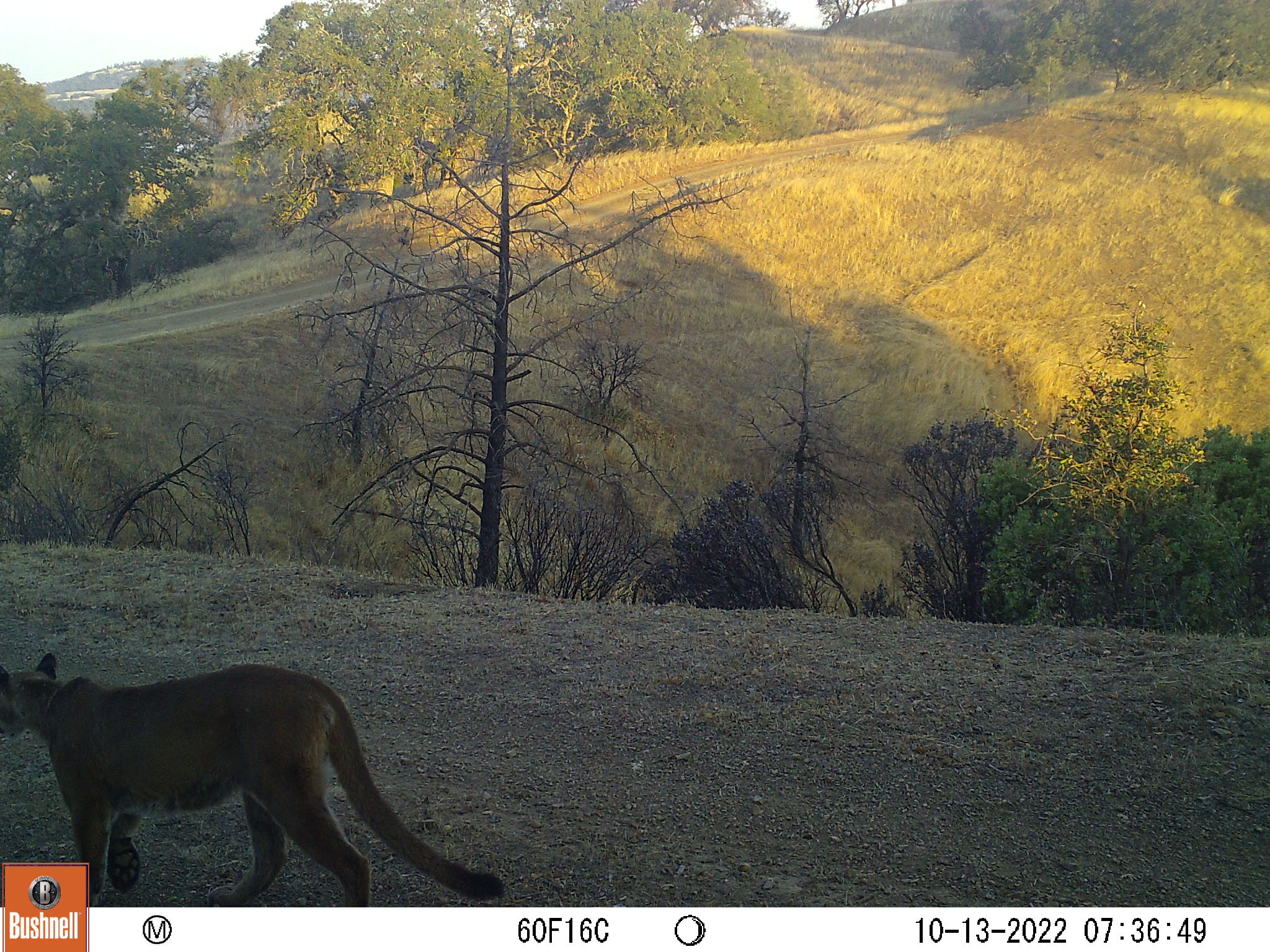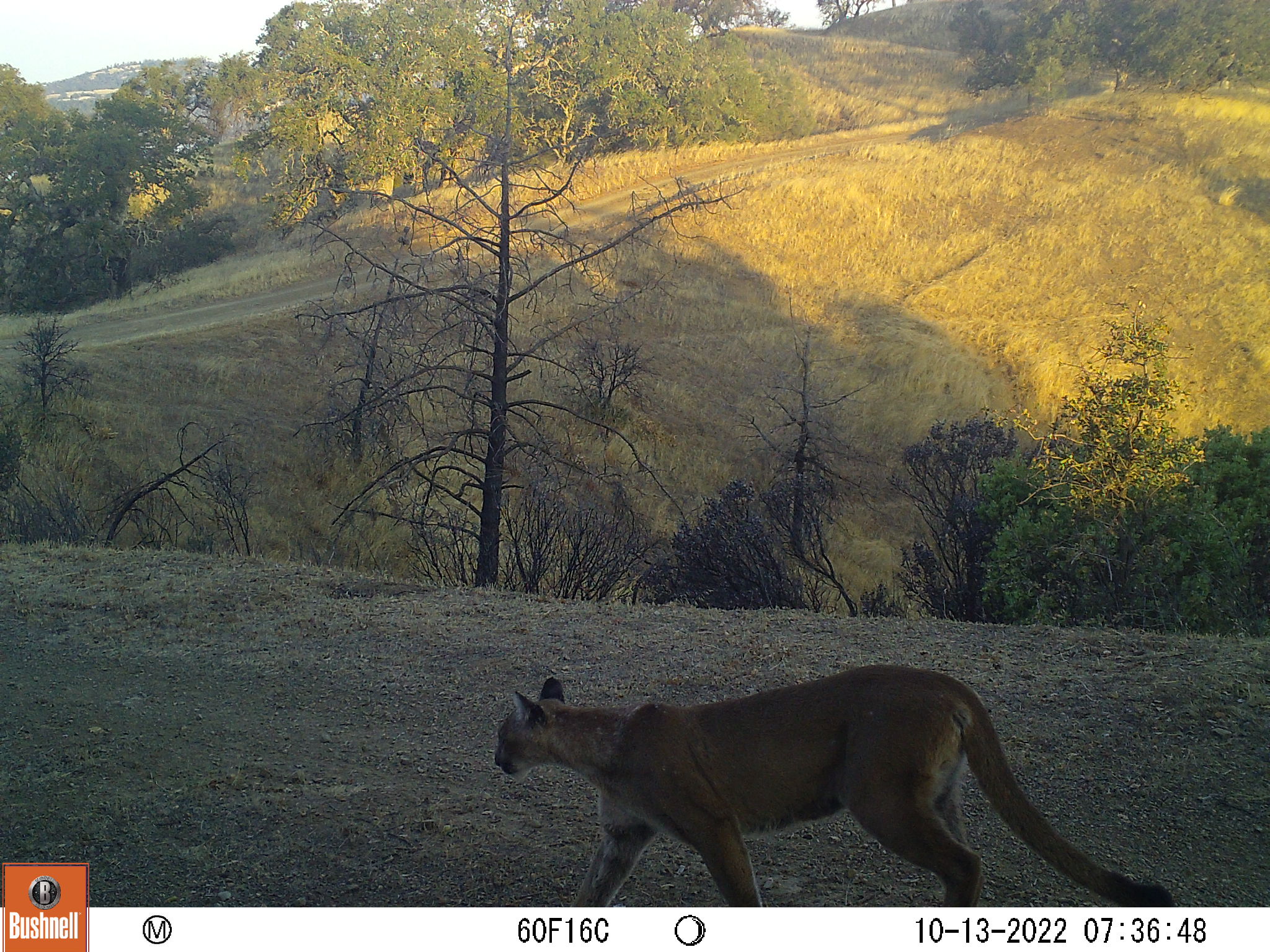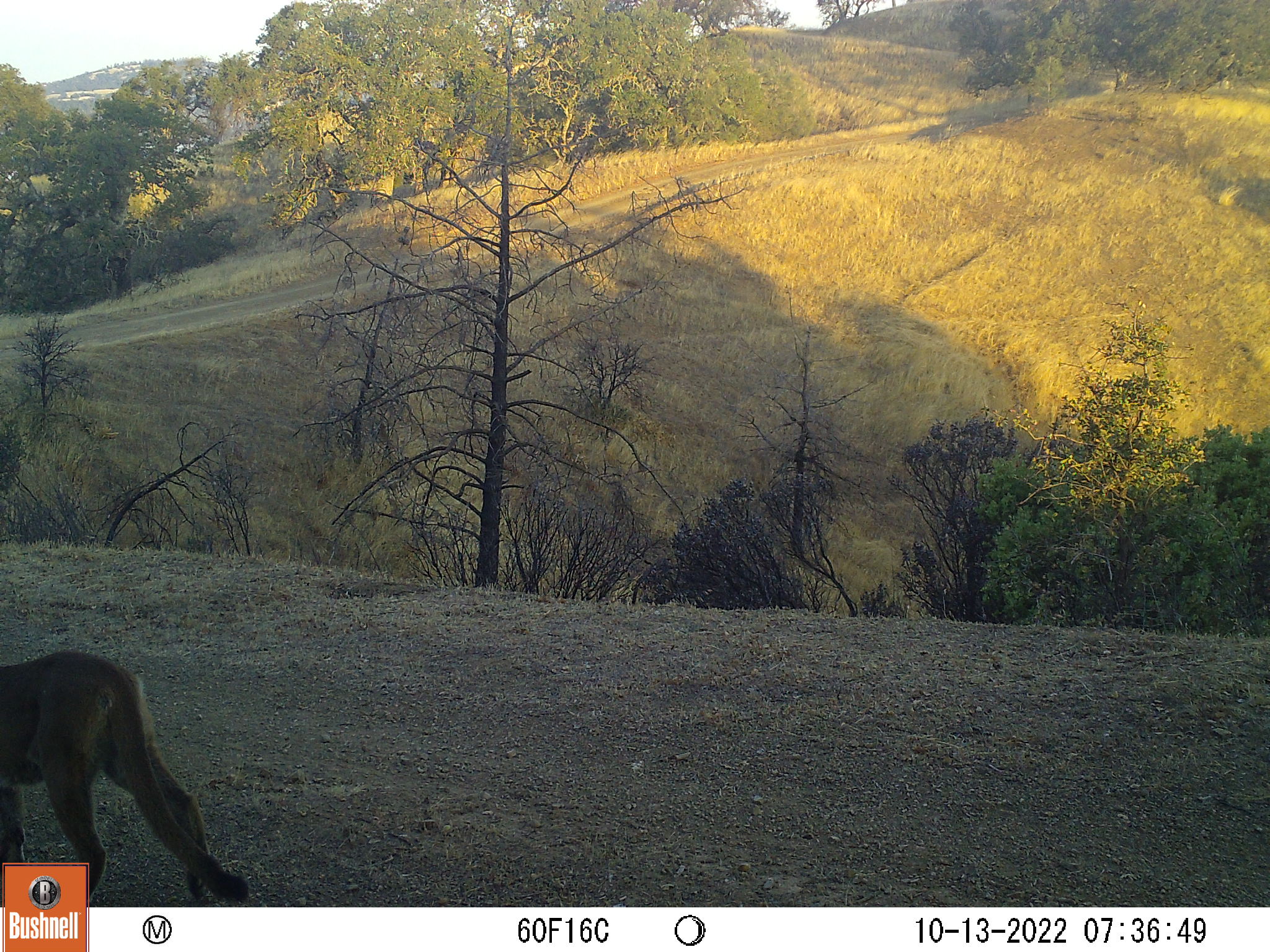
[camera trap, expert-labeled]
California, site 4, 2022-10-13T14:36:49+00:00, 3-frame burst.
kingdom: Animalia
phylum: Chordata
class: Mammalia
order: Carnivora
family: Felidae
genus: Puma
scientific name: Puma concolor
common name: puma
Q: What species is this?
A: Puma (Puma concolor).